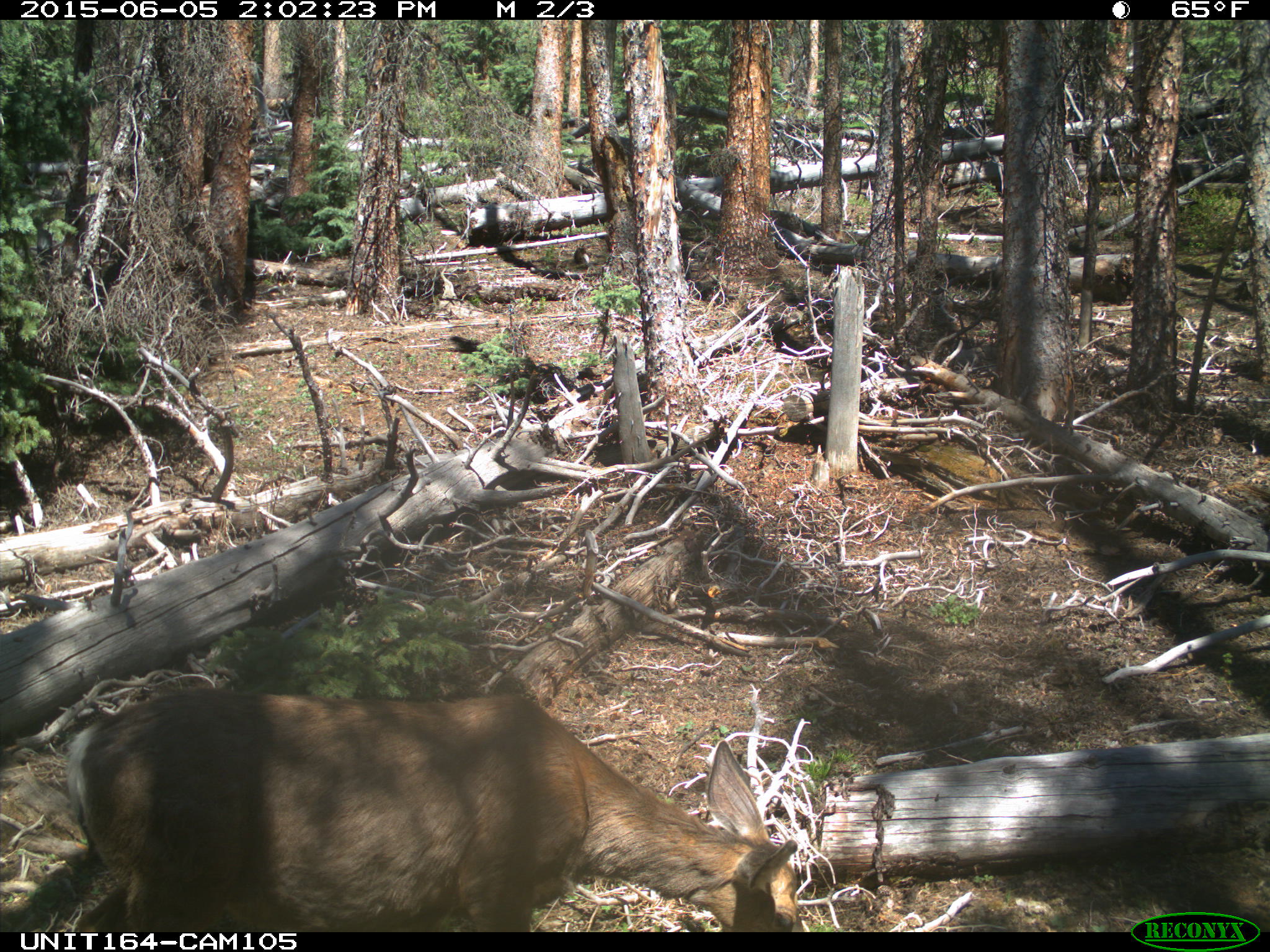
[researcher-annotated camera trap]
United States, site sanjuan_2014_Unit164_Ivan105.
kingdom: Animalia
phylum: Chordata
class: Mammalia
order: Artiodactyla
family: Cervidae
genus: Odocoileus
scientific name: Odocoileus hemionus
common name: mule deer